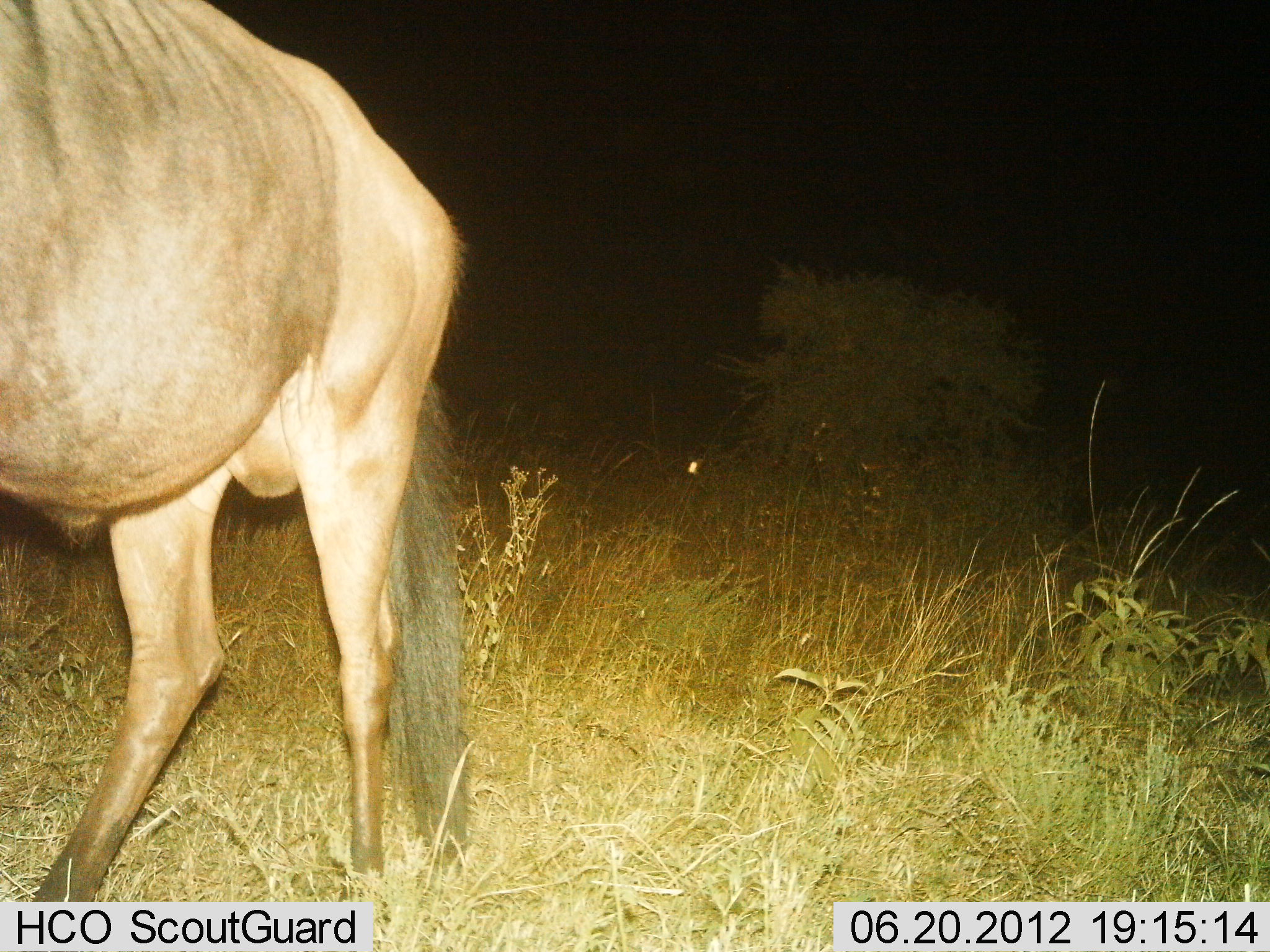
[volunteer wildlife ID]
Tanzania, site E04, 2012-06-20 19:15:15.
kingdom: Animalia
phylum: Chordata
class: Mammalia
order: Artiodactyla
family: Bovidae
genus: Connochaetes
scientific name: Connochaetes taurinus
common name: blue wildebeest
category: wildebeest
Wildebeest (blue wildebeest) (Connochaetes taurinus), count 1. Behavior (volunteer vote fractions): standing 40%, resting 0%, moving 60%, interacting 0%. Young present (vote fraction): 0%. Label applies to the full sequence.